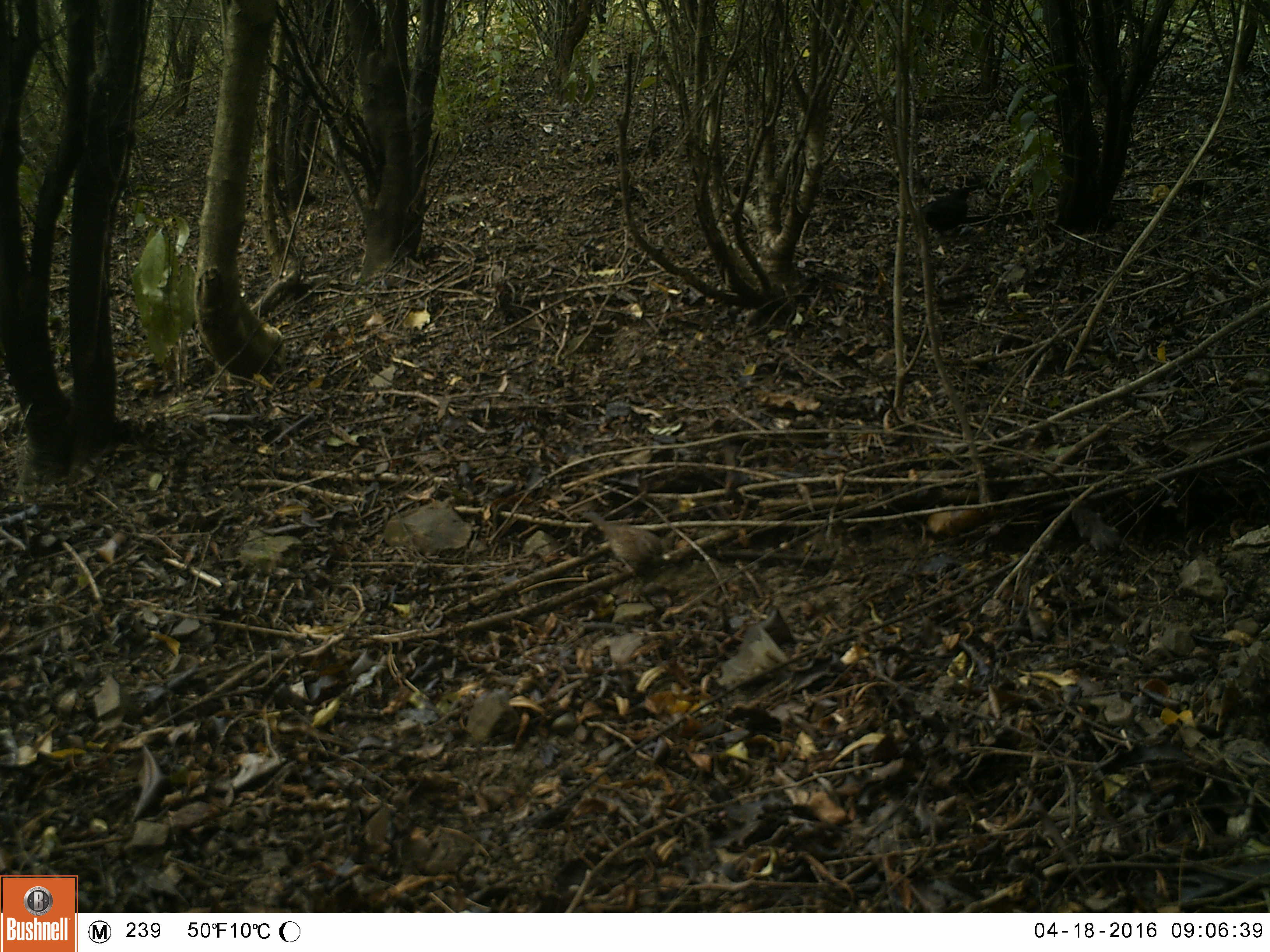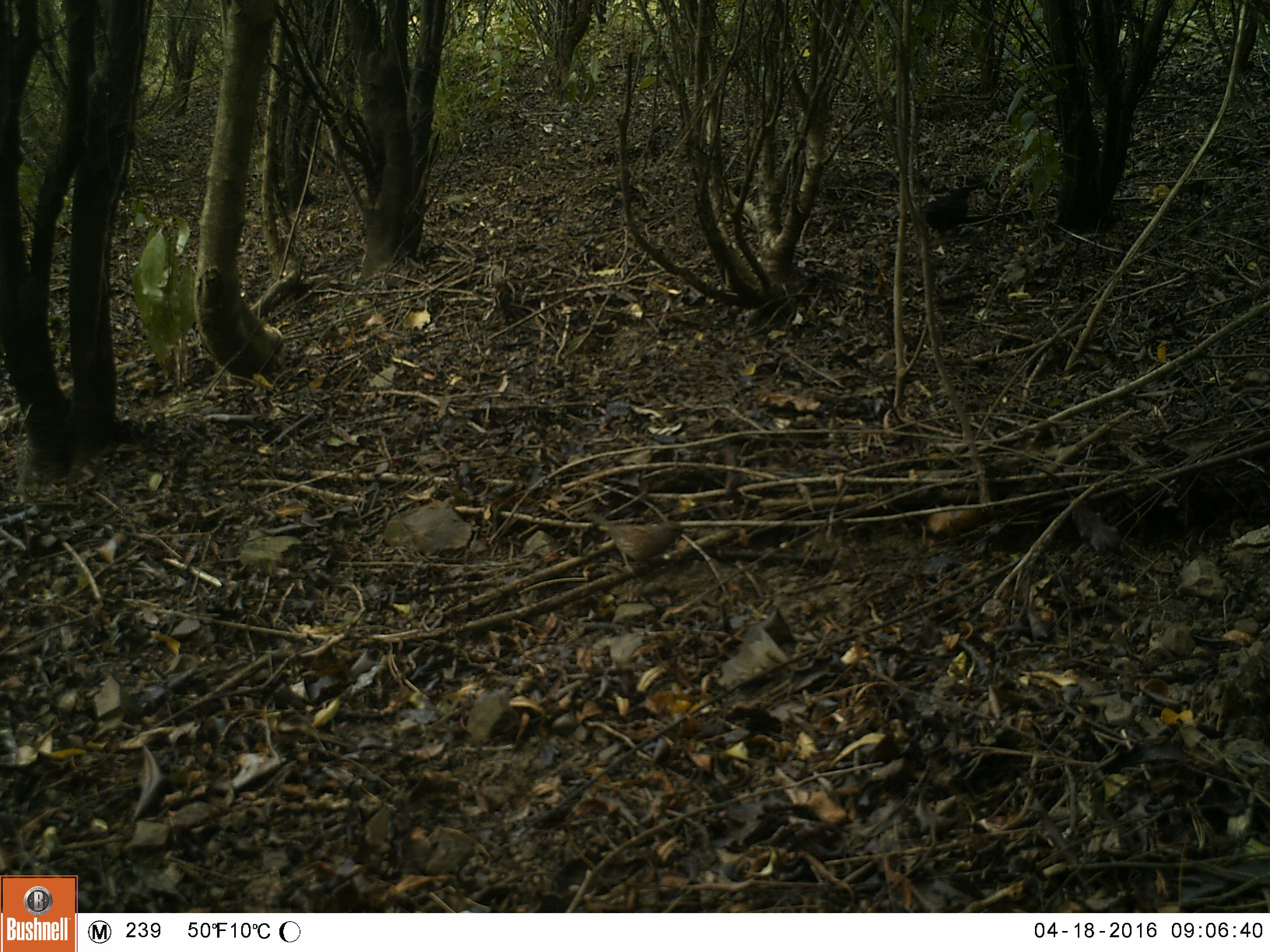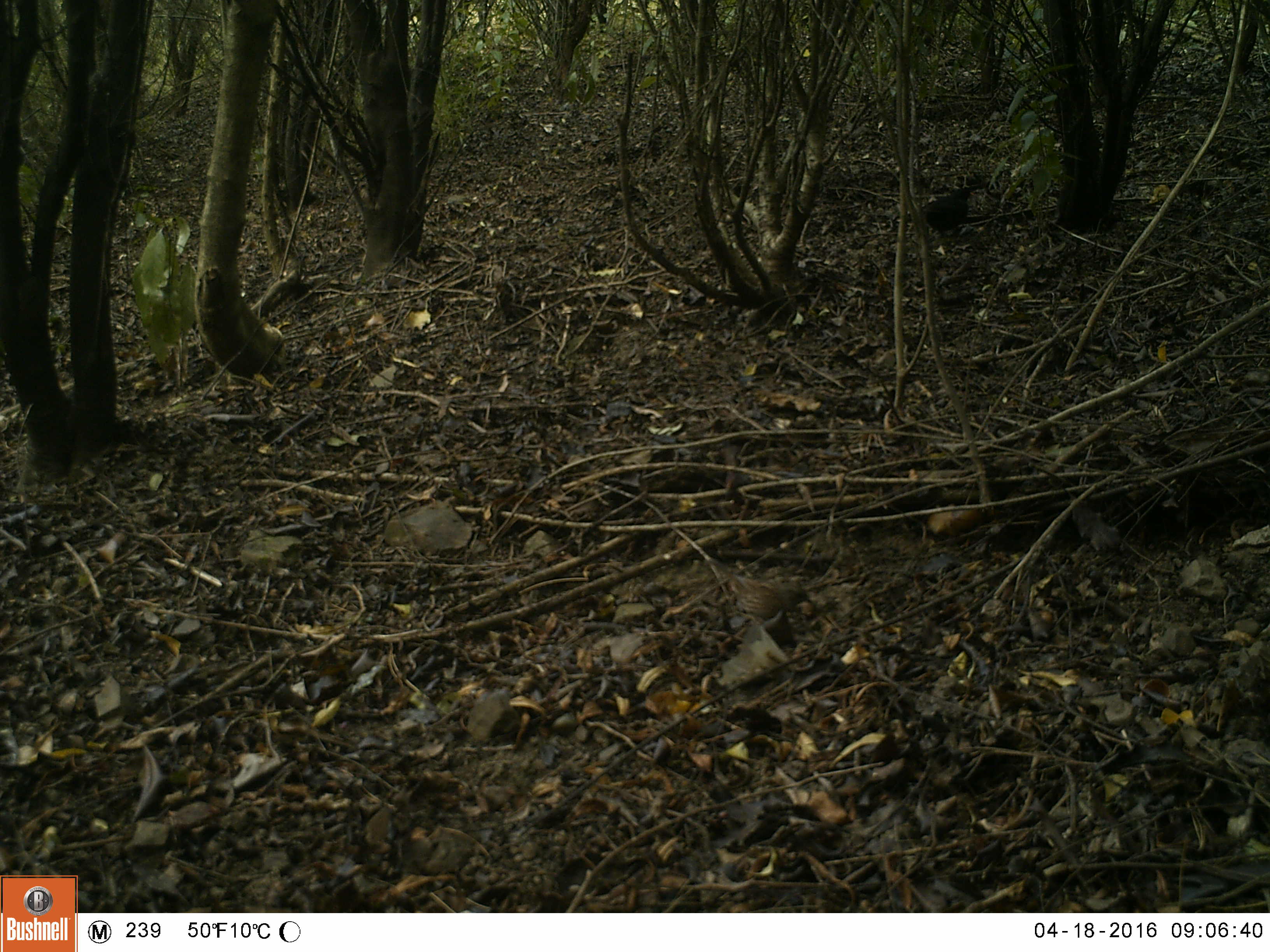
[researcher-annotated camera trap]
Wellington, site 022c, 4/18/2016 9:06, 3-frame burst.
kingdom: Animalia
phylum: Chordata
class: Aves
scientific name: Aves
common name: bird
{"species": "bird (Aves)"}